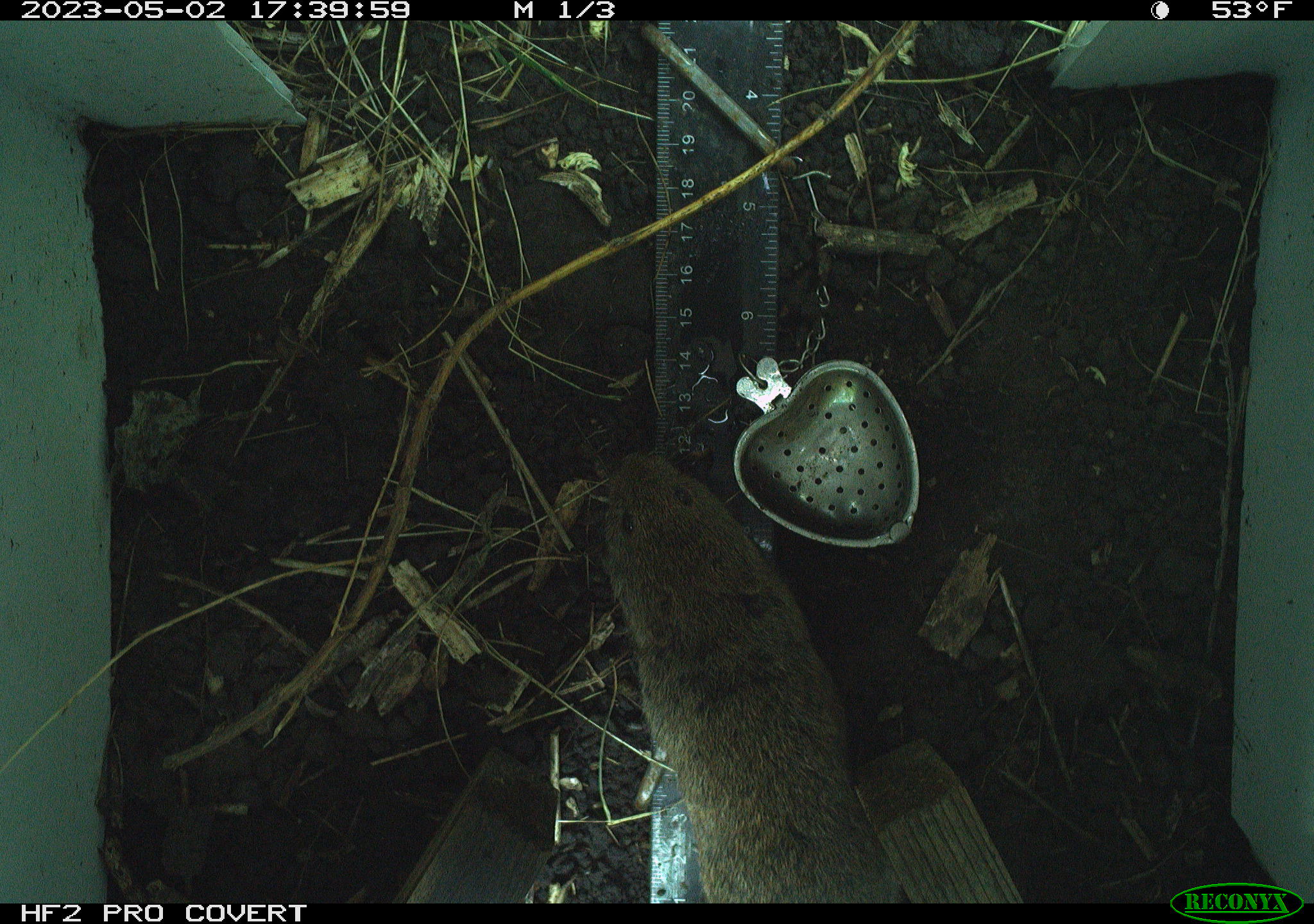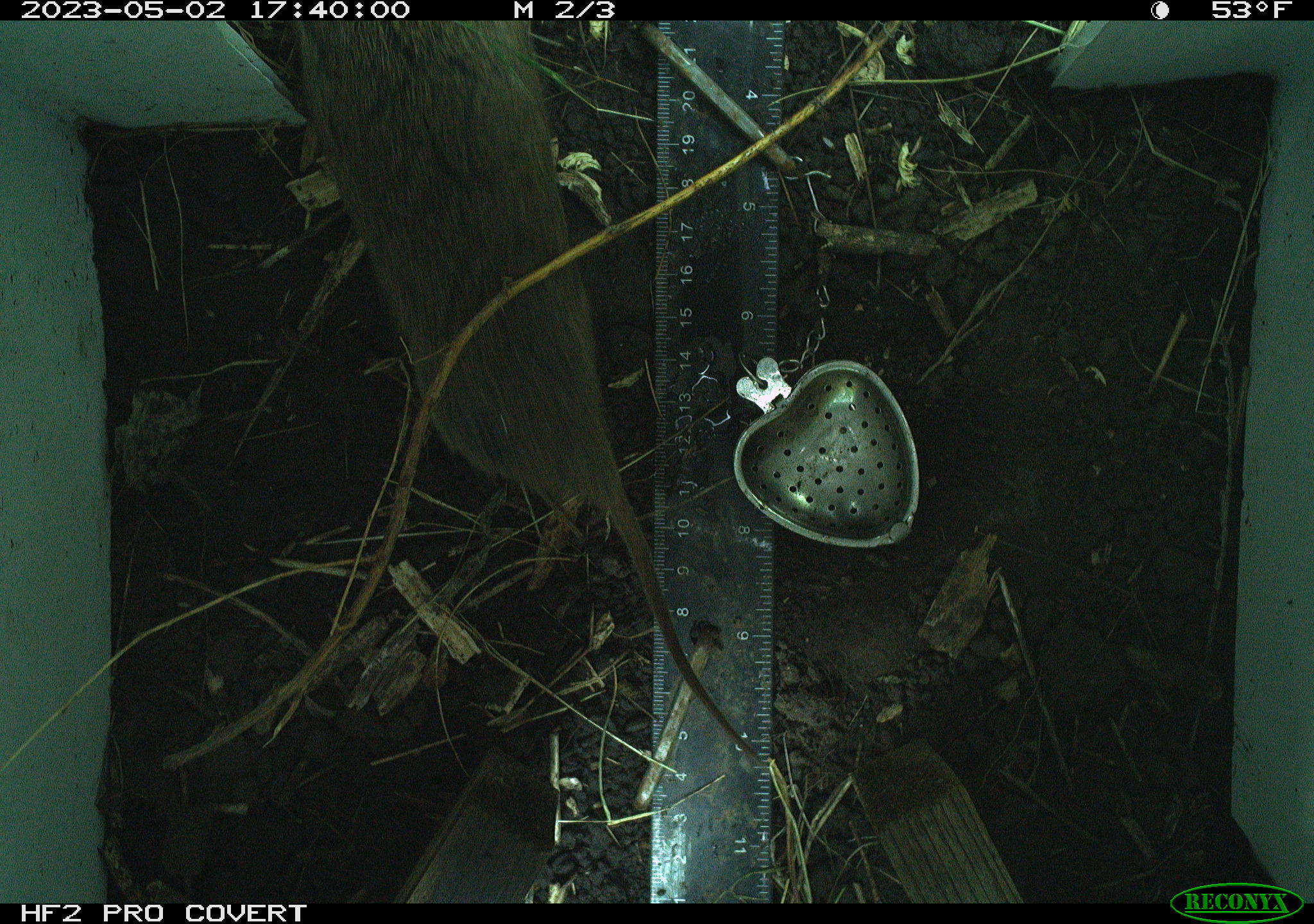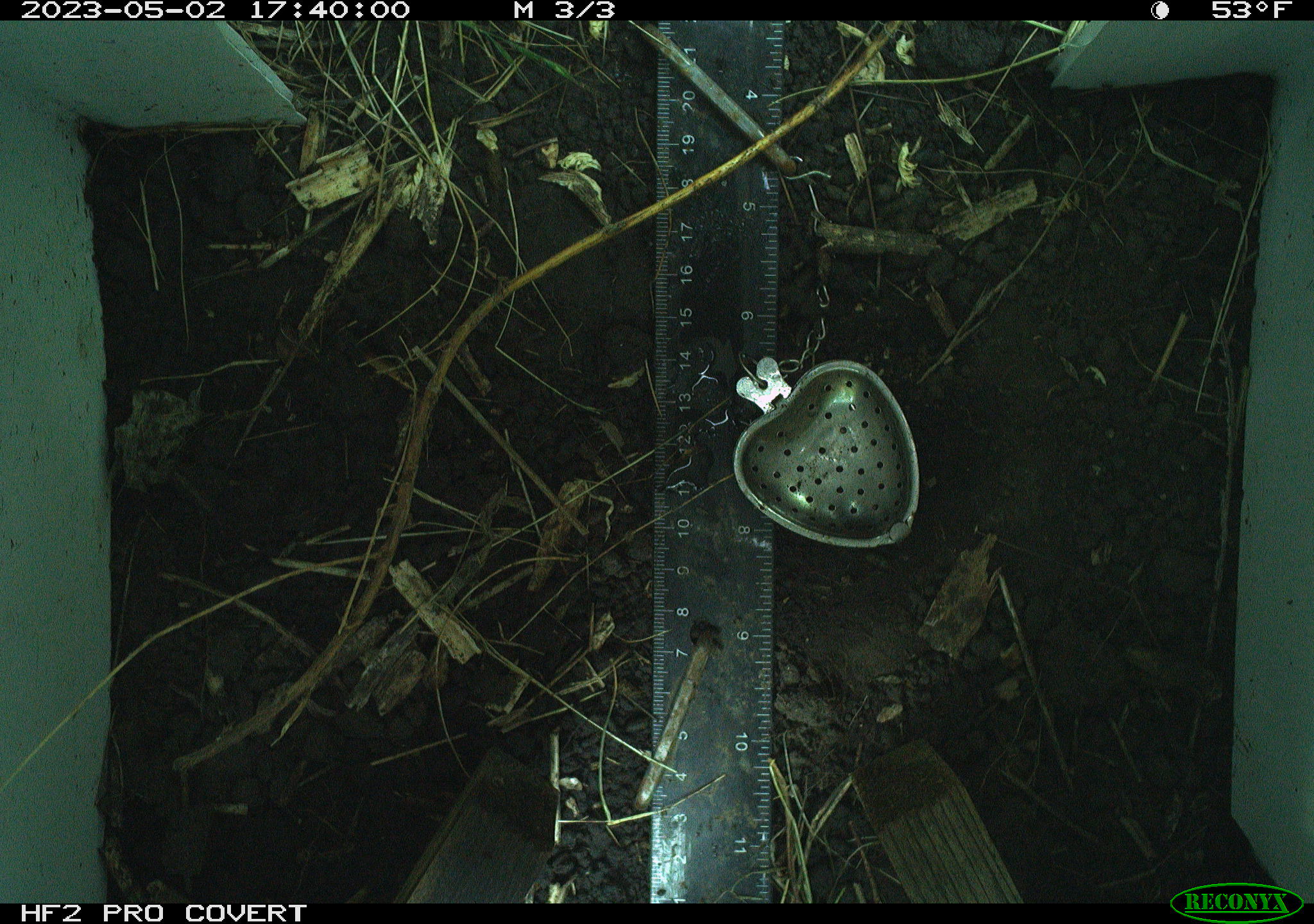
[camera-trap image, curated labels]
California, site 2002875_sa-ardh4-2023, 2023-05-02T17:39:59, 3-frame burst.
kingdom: Animalia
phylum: Chordata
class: Mammalia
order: Rodentia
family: Cricetidae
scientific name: Arvicolinae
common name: voles, lemmings, and muskrats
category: arvicolinae subfamily